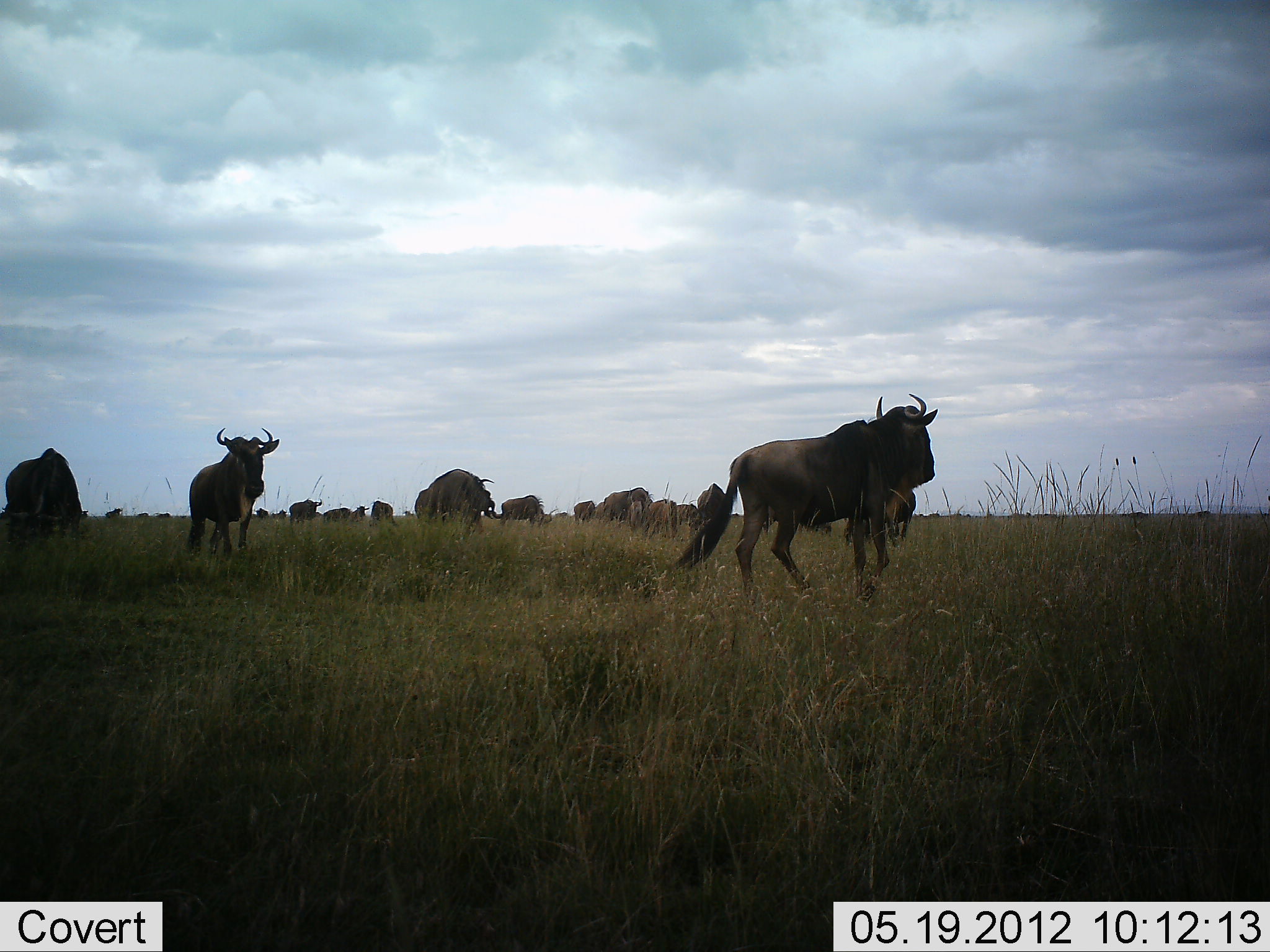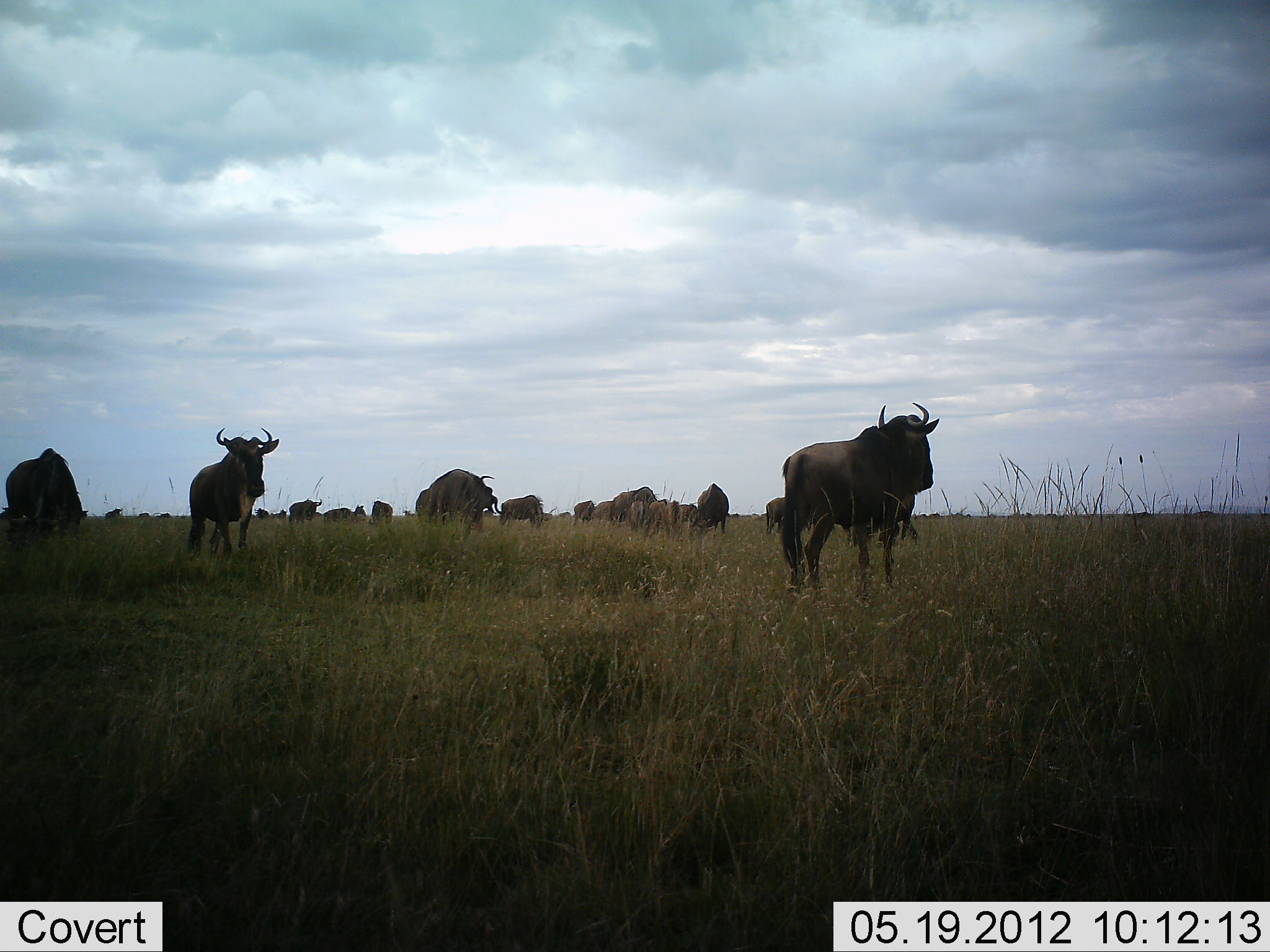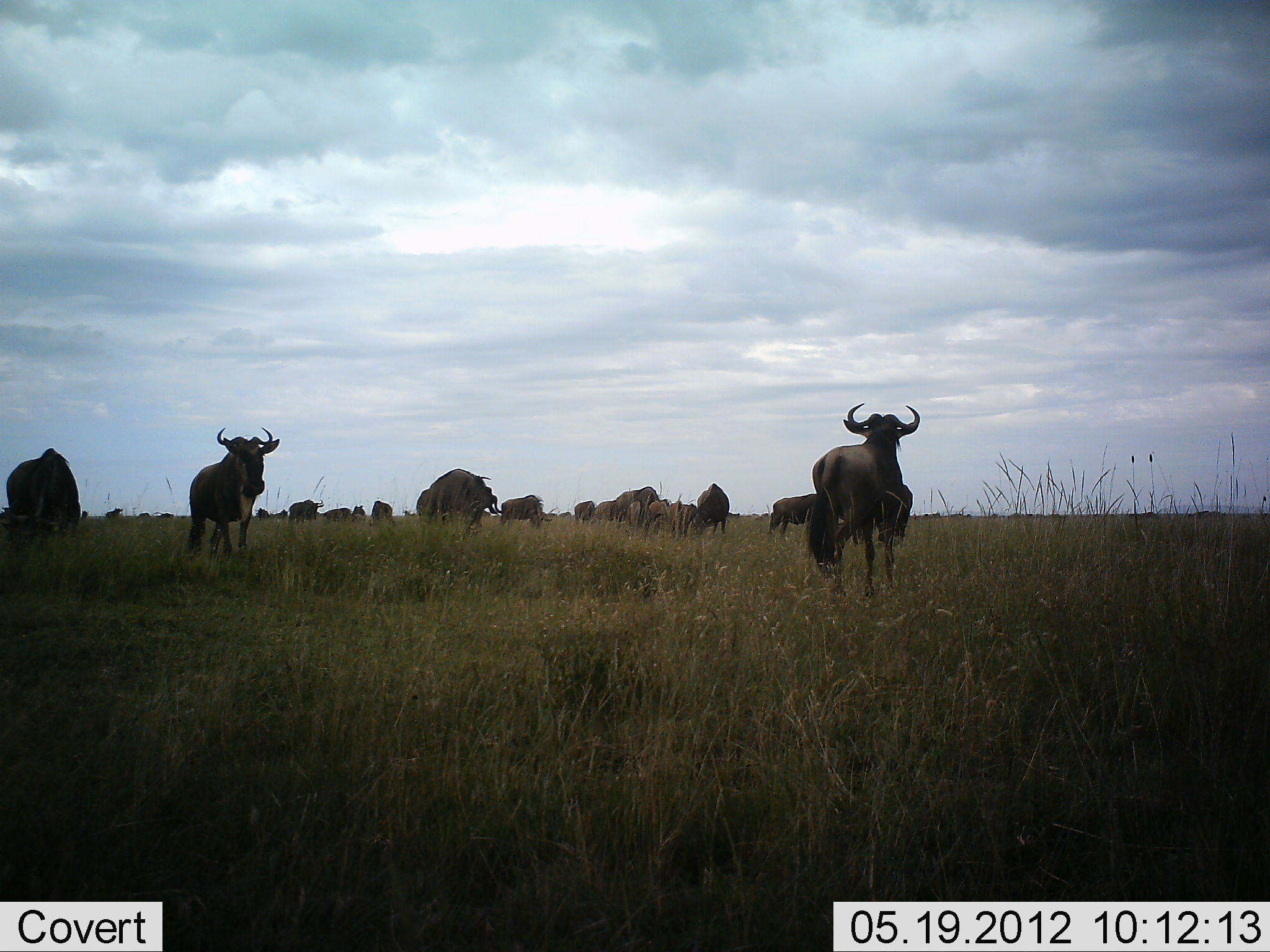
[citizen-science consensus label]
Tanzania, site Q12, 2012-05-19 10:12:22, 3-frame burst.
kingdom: Animalia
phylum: Chordata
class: Mammalia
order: Artiodactyla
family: Bovidae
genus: Connochaetes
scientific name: Connochaetes taurinus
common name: blue wildebeest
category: wildebeest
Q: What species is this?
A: Wildebeest (blue wildebeest) (Connochaetes taurinus).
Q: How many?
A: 11-50.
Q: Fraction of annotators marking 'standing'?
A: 100%.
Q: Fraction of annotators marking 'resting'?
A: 0%.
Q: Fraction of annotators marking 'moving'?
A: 30%.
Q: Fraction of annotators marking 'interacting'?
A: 10%.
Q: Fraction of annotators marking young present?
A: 20%.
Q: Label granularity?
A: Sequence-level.